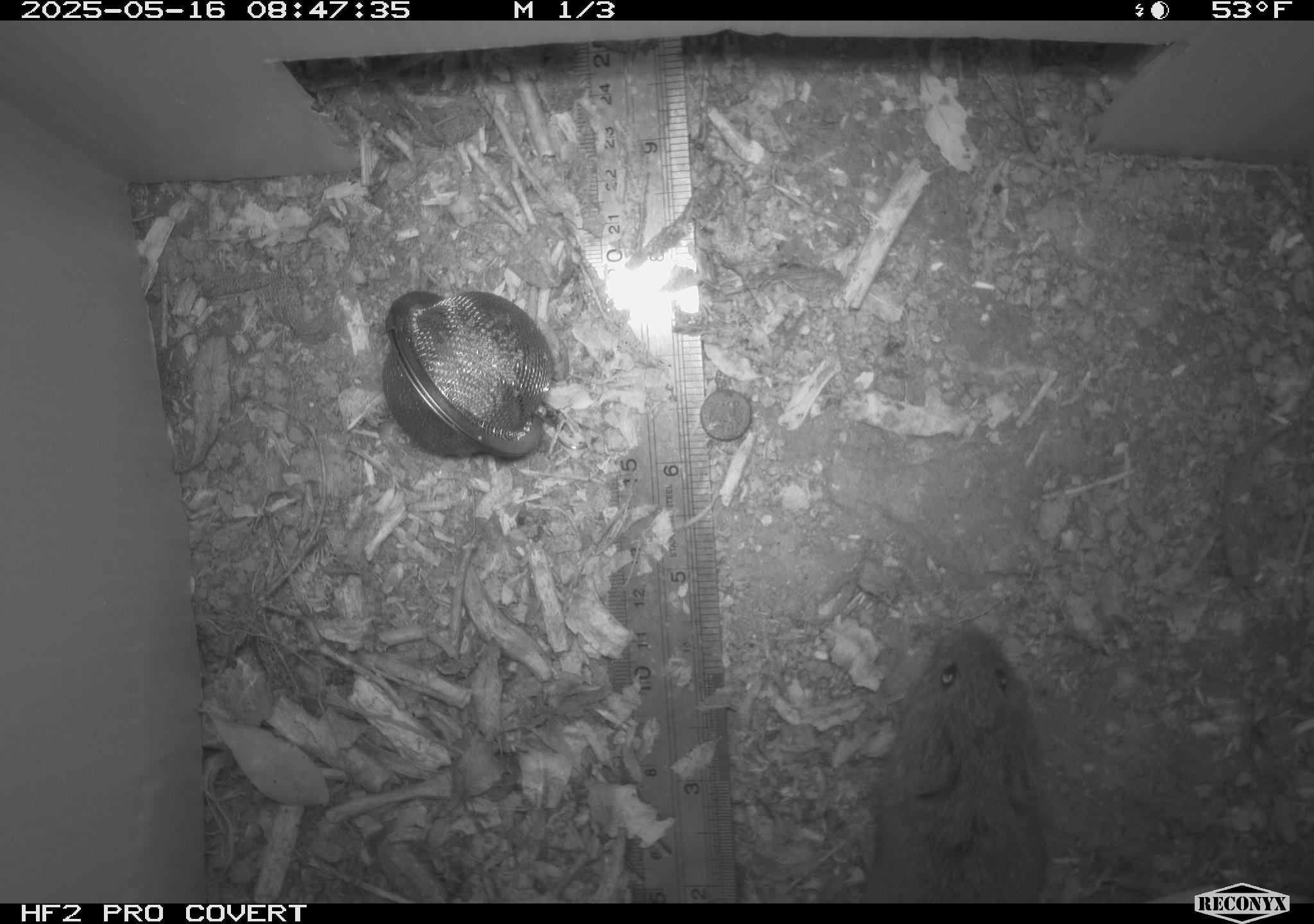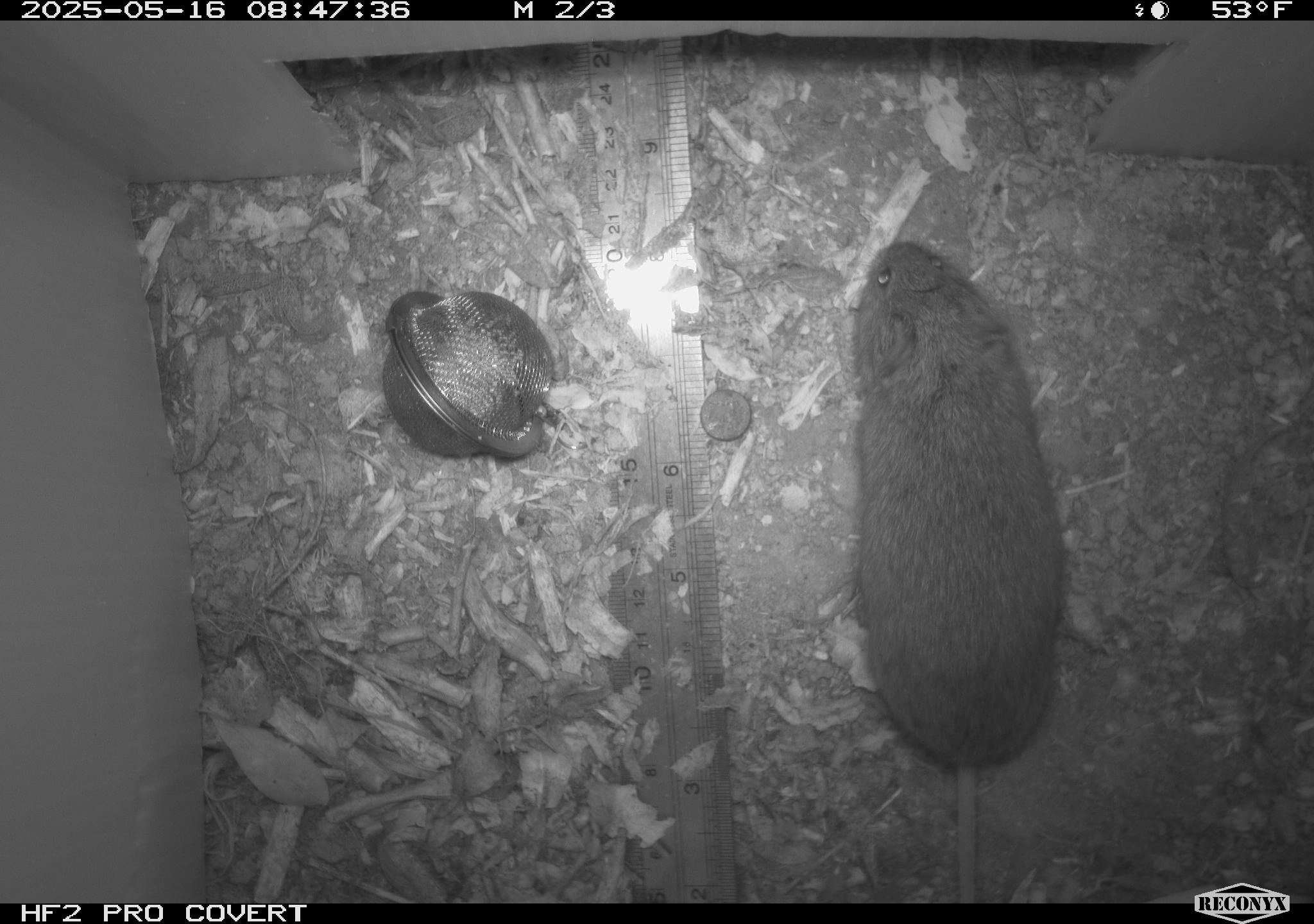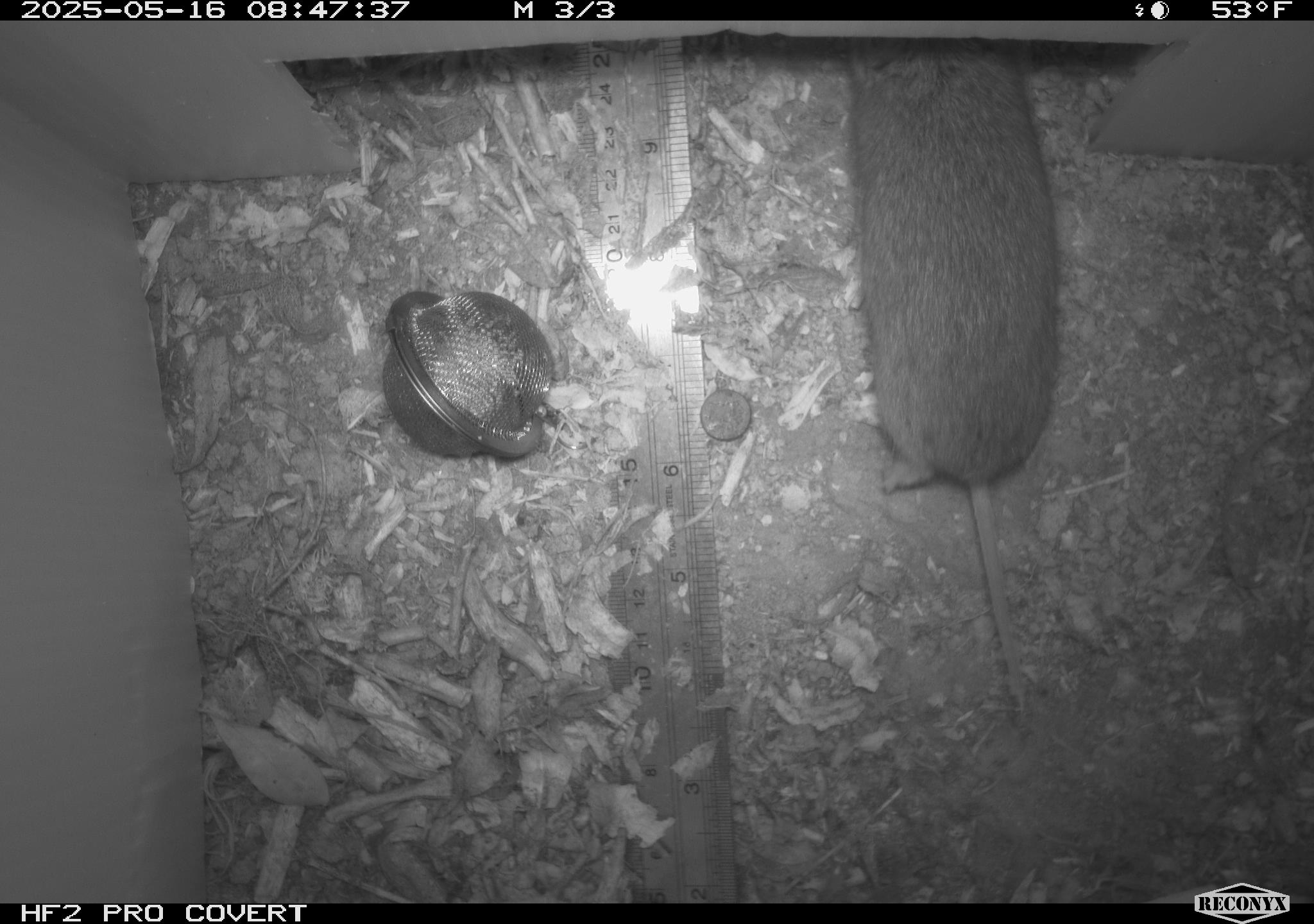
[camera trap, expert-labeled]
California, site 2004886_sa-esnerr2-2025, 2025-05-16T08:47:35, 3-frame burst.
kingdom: Animalia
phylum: Chordata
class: Mammalia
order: Rodentia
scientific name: Rodentia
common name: rodent